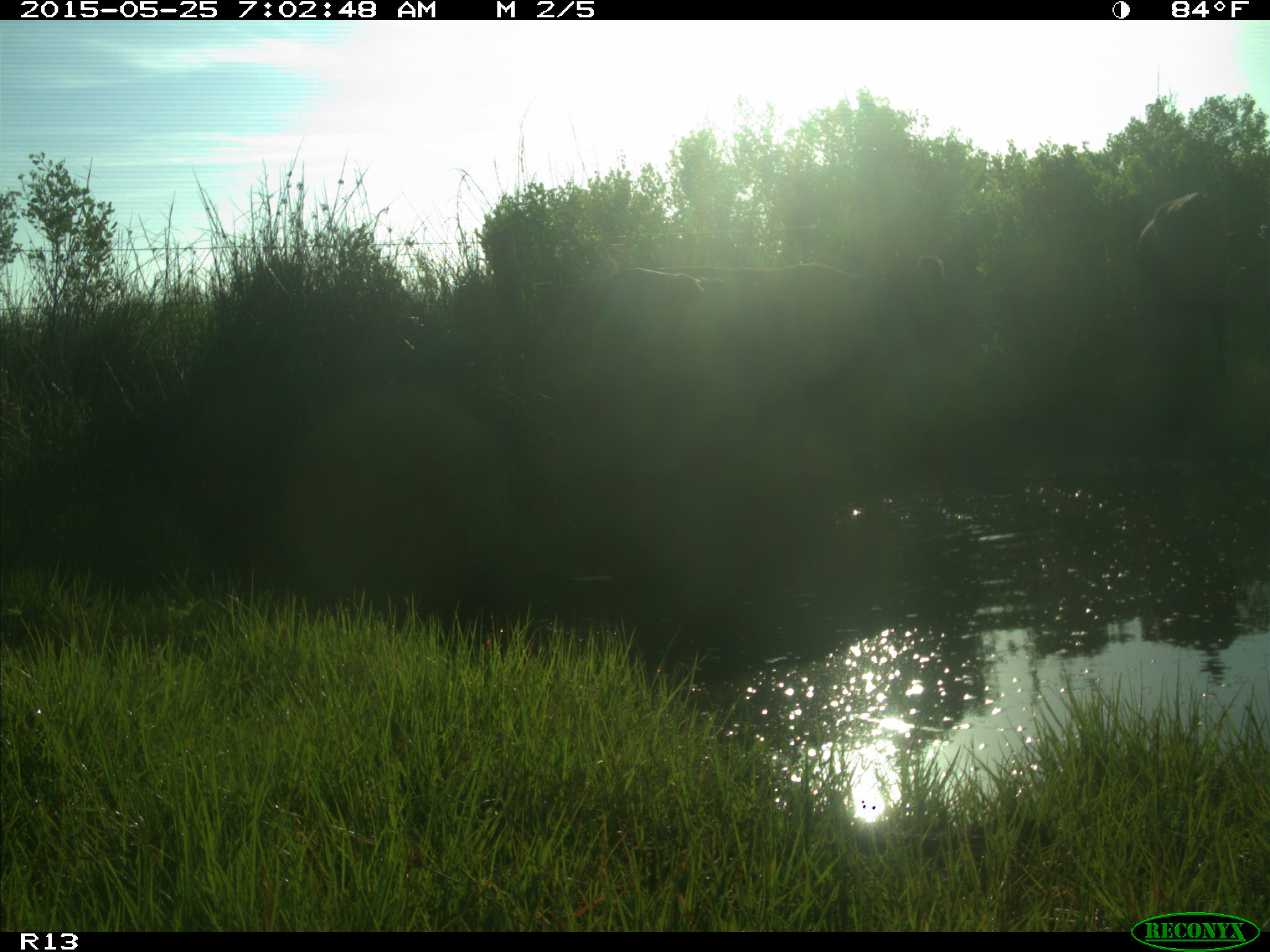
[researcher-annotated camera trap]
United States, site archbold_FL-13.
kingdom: Animalia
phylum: Chordata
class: Mammalia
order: Artiodactyla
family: Bovidae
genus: Bos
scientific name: Bos taurus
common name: domestic cow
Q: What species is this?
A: Bos taurus (domestic cow).